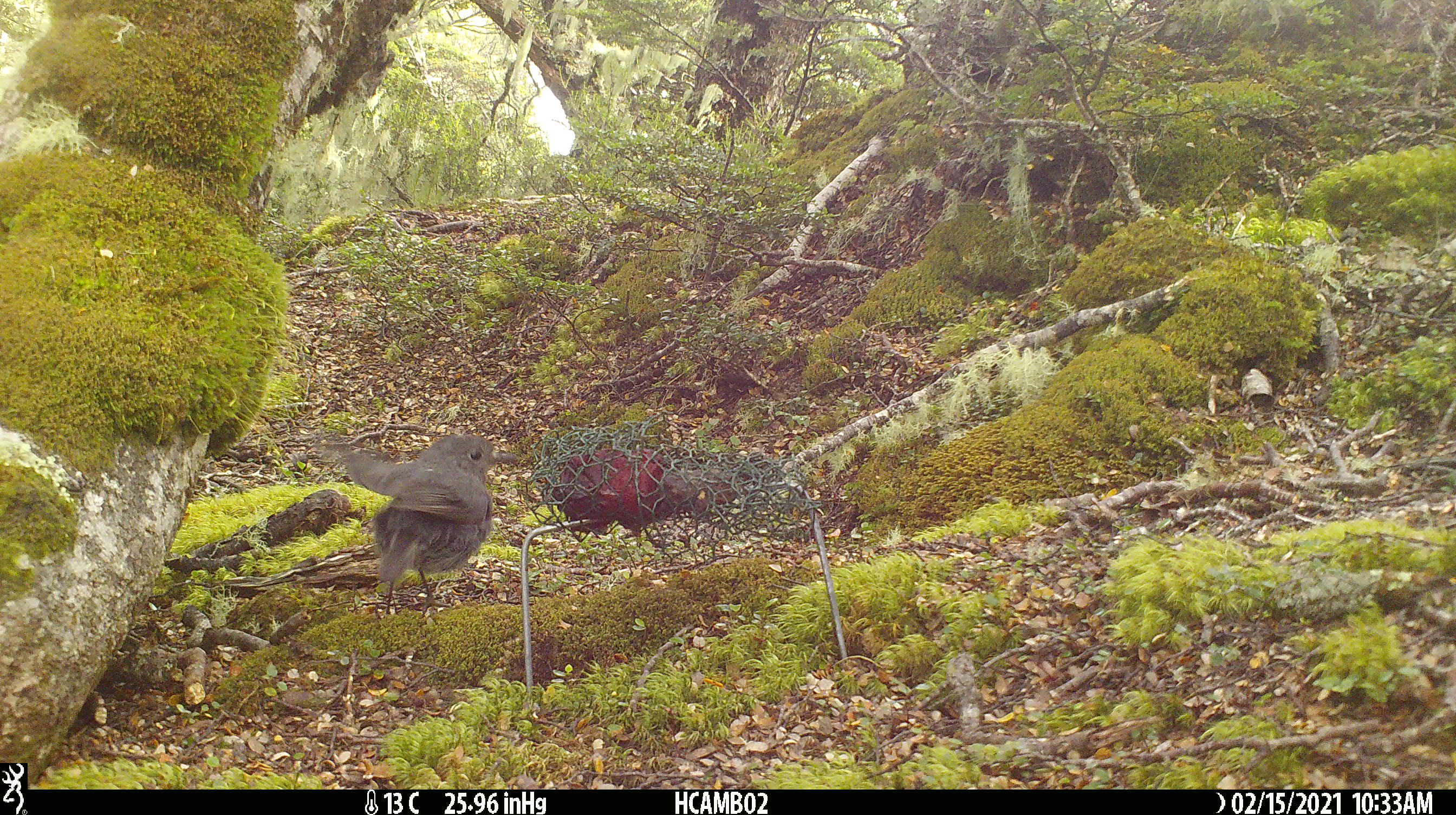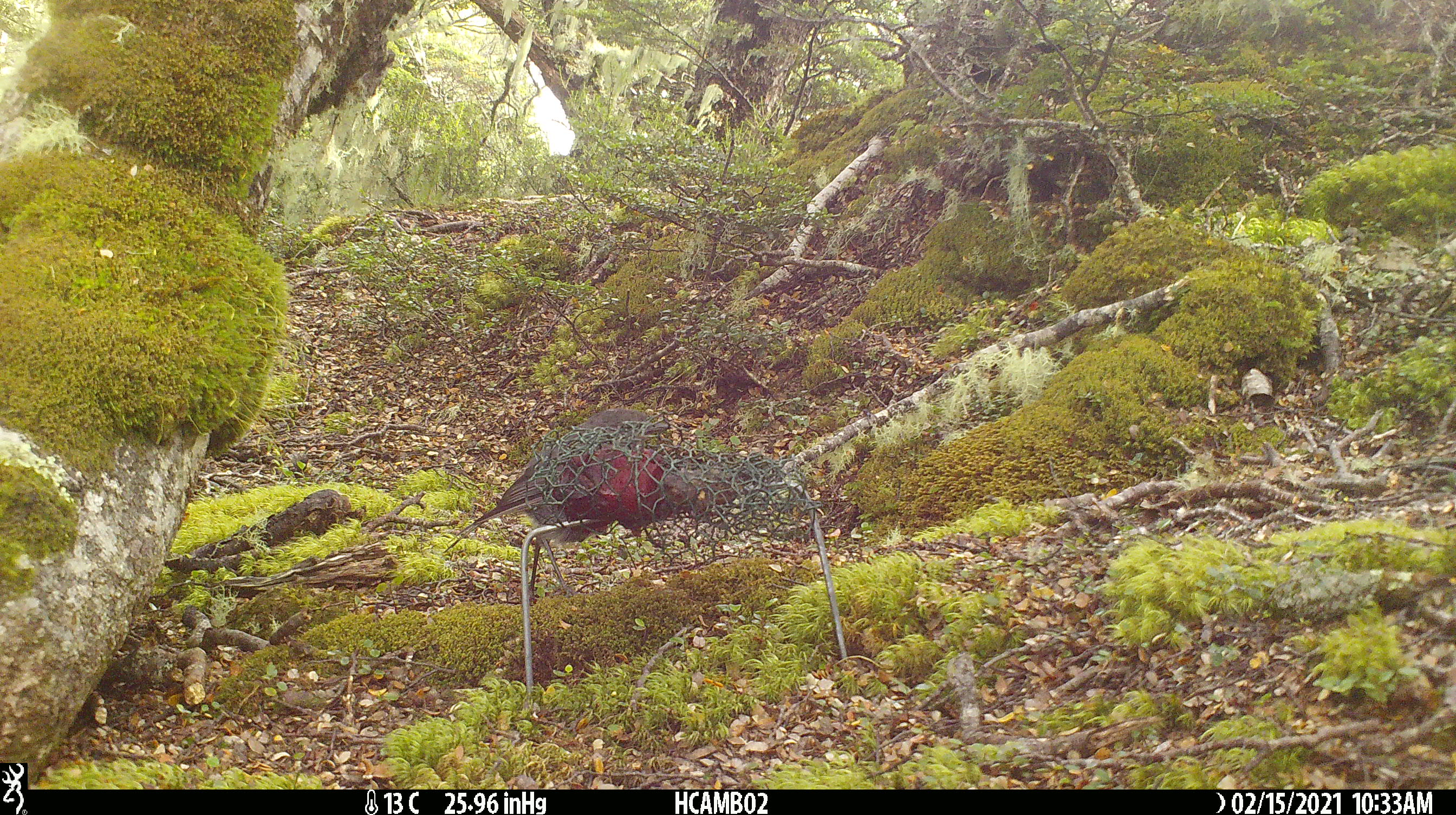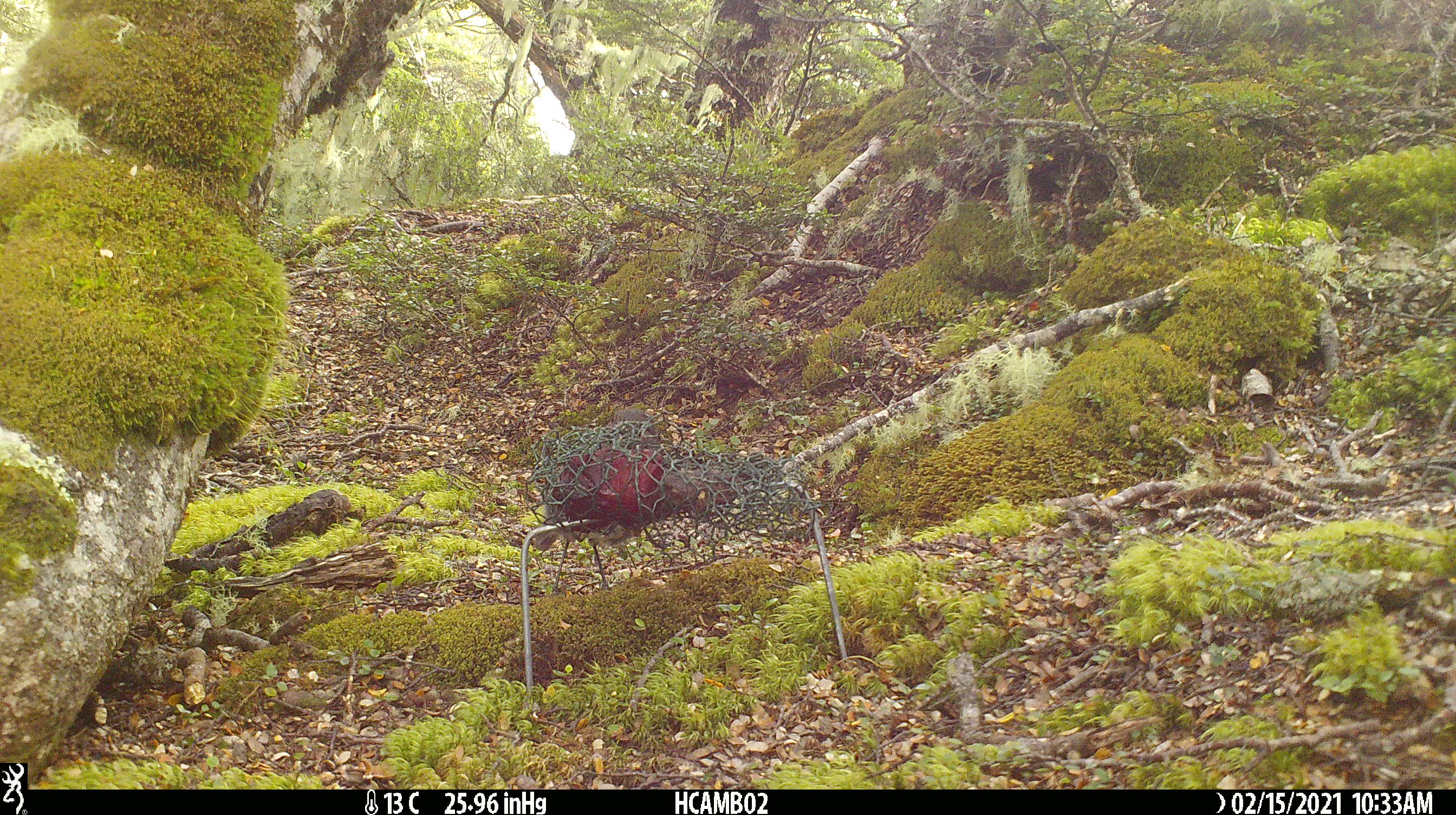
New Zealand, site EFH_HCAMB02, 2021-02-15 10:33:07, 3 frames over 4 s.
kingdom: Animalia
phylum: Chordata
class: Aves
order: Passeriformes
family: Petroicidae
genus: Petroica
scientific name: Petroica australis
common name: new zealand robin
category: robin